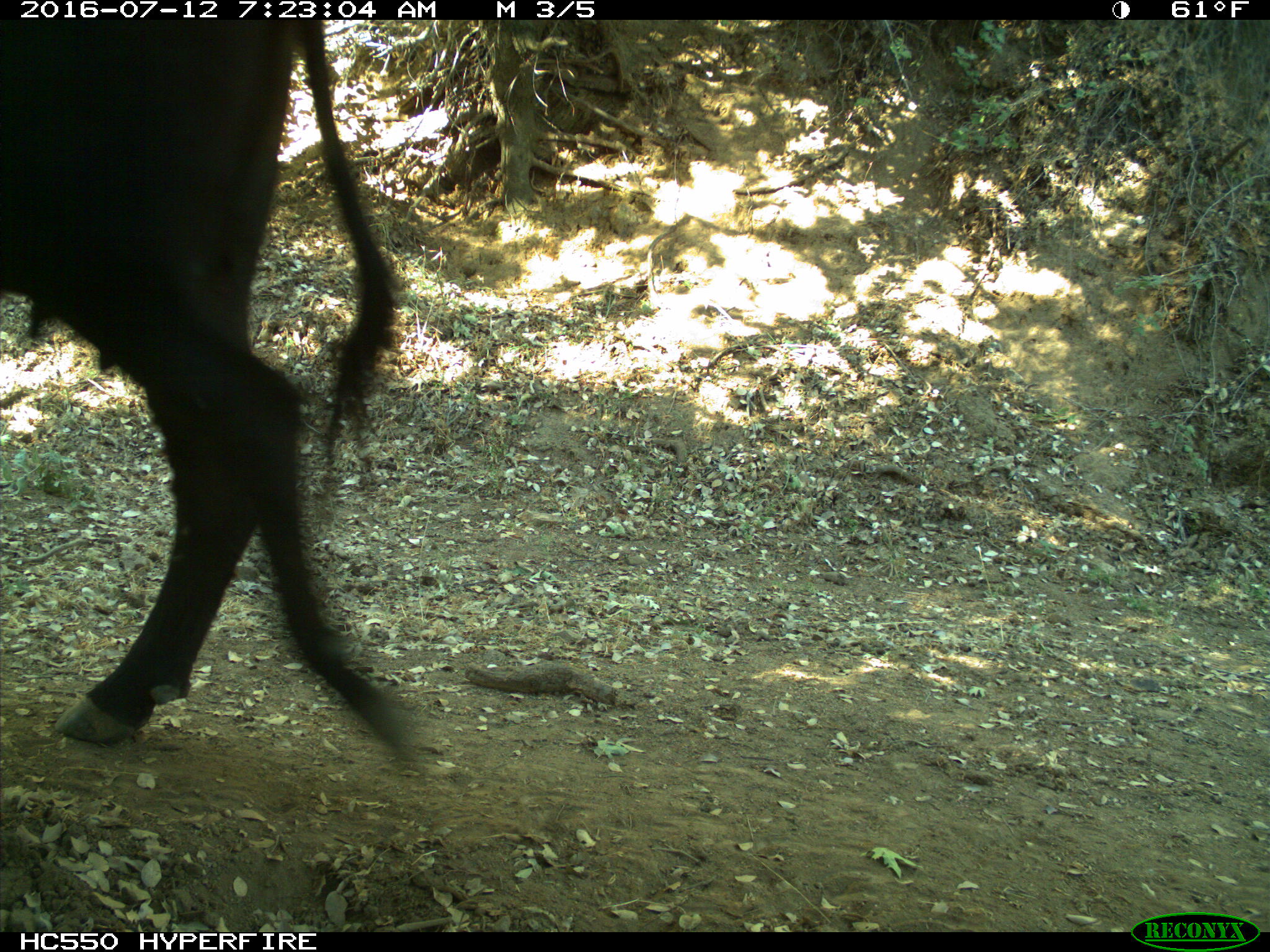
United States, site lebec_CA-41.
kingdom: Animalia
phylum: Chordata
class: Mammalia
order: Artiodactyla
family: Bovidae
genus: Bos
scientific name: Bos taurus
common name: domestic cow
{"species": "Bos taurus (domestic cow)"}